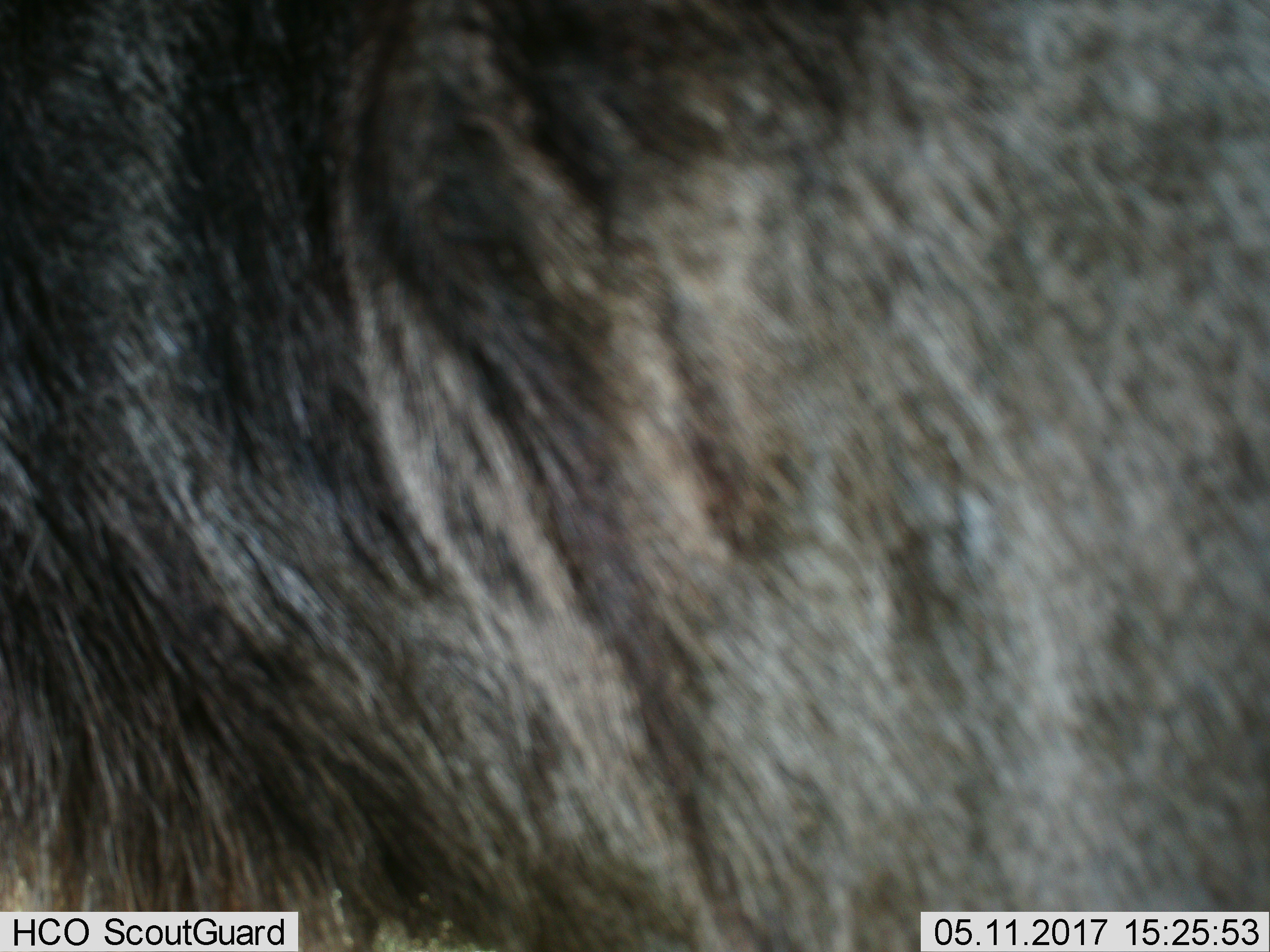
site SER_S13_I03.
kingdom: Animalia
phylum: Chordata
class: Mammalia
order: Artiodactyla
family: Bovidae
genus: Connochaetes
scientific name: Connochaetes taurinus taurinus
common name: blue wildebeest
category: wildebeestblue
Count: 1.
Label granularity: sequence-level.